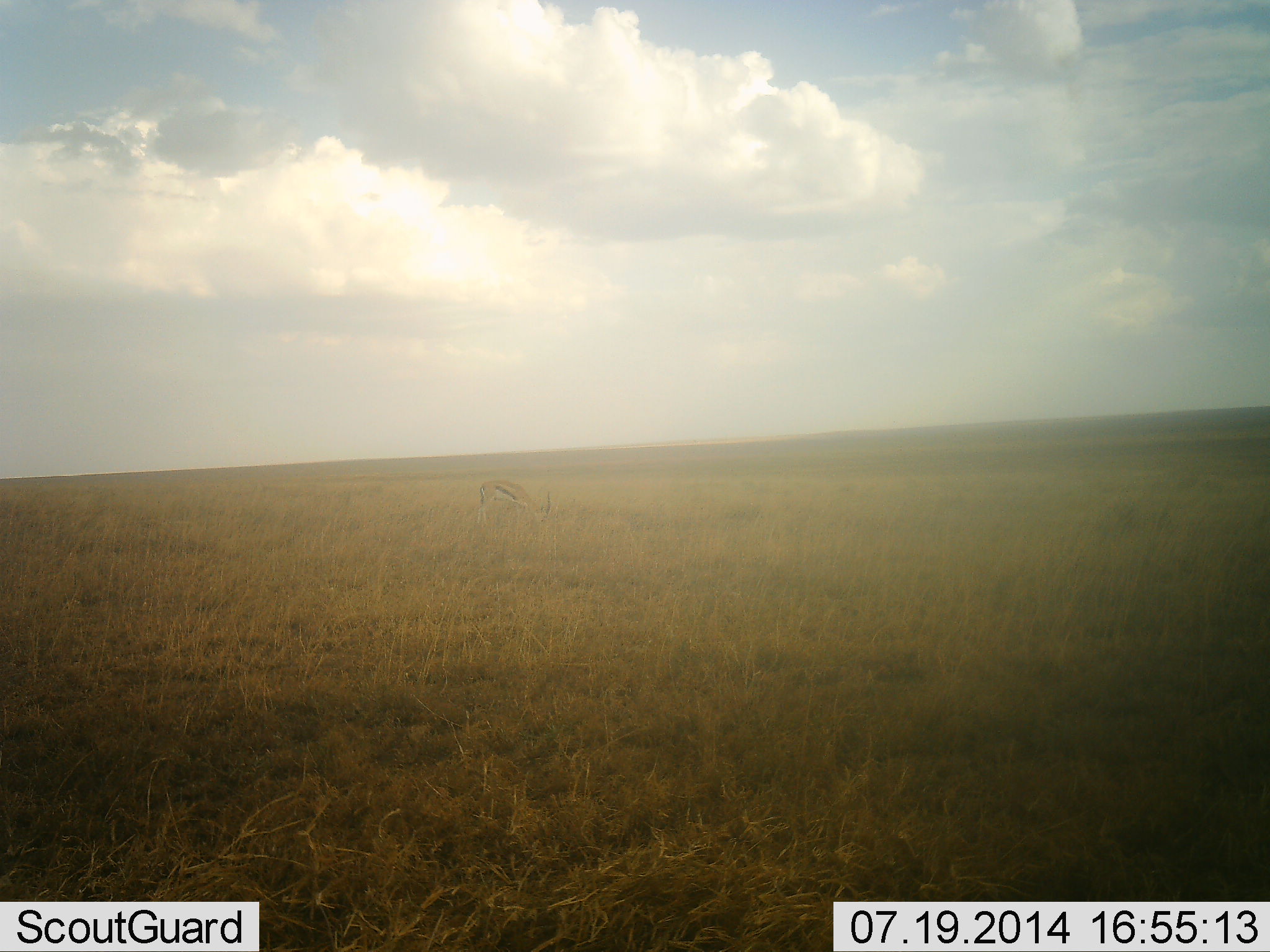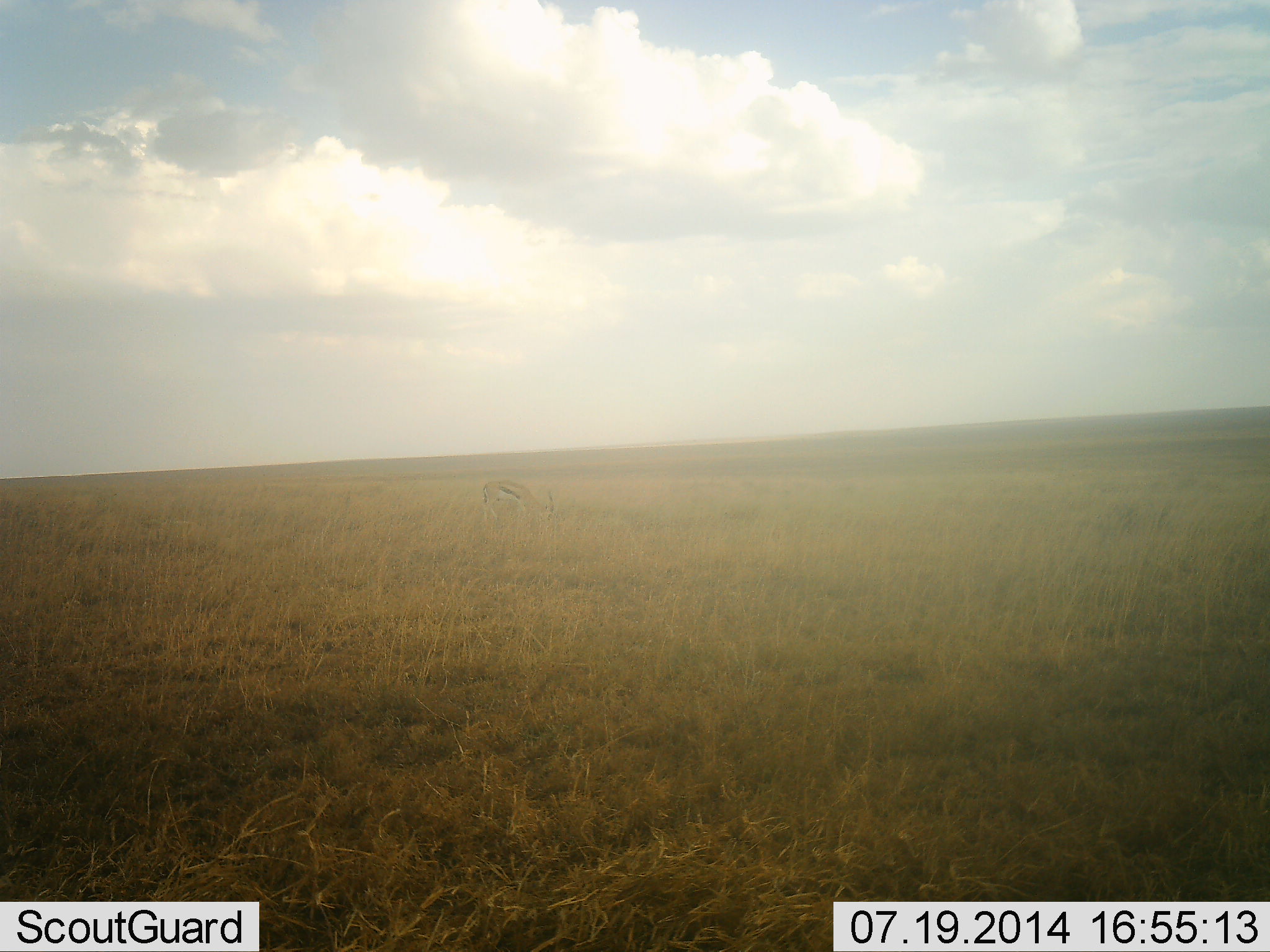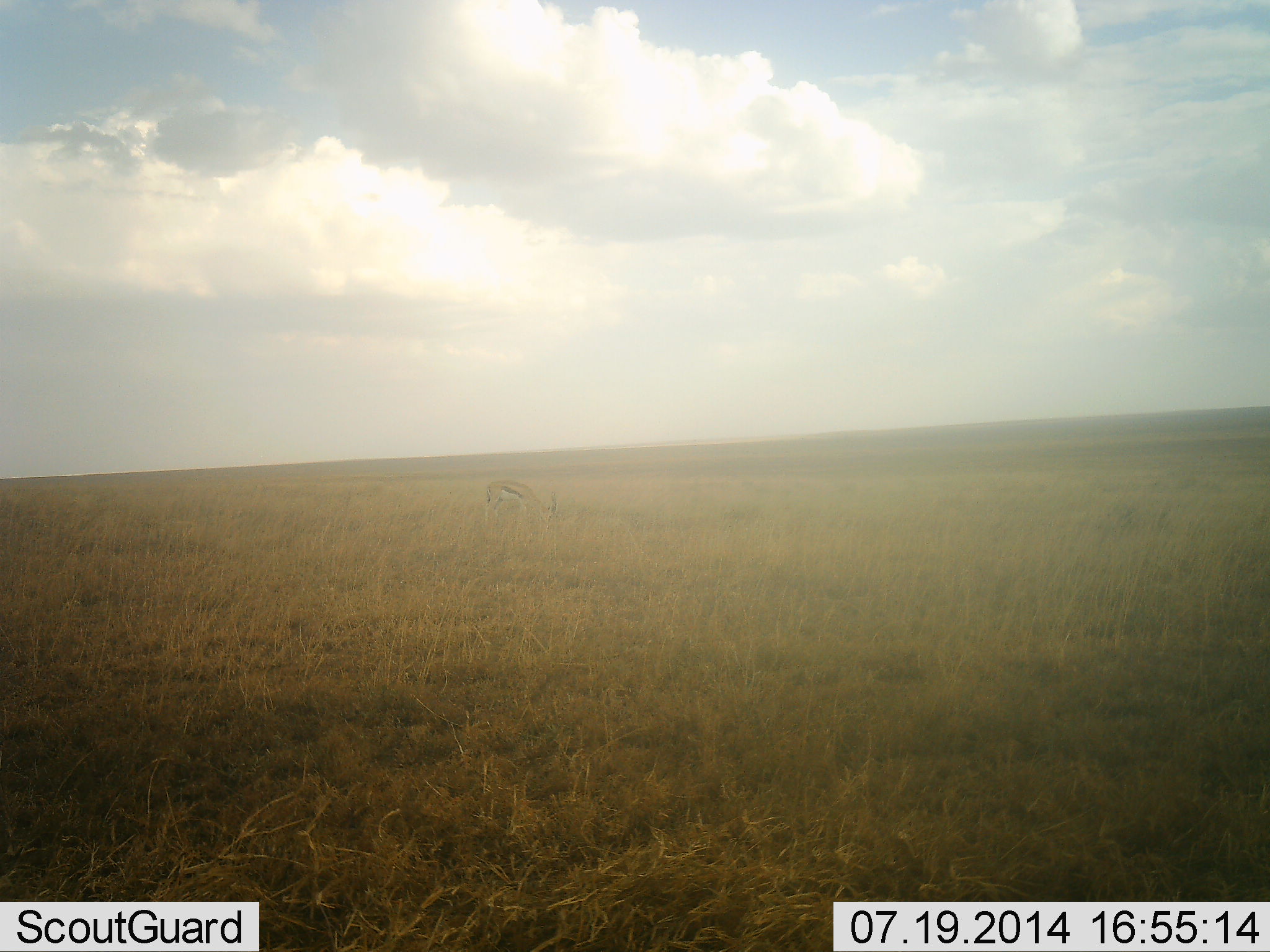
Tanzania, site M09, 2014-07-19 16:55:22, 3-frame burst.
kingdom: Animalia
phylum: Chordata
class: Mammalia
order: Artiodactyla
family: Bovidae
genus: Eudorcas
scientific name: Eudorcas thomsonii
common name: thomson's gazelle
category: gazellethomsons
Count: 1.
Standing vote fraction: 20%.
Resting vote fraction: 0%.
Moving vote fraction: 0%.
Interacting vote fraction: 0%.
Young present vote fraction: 0%.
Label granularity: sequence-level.